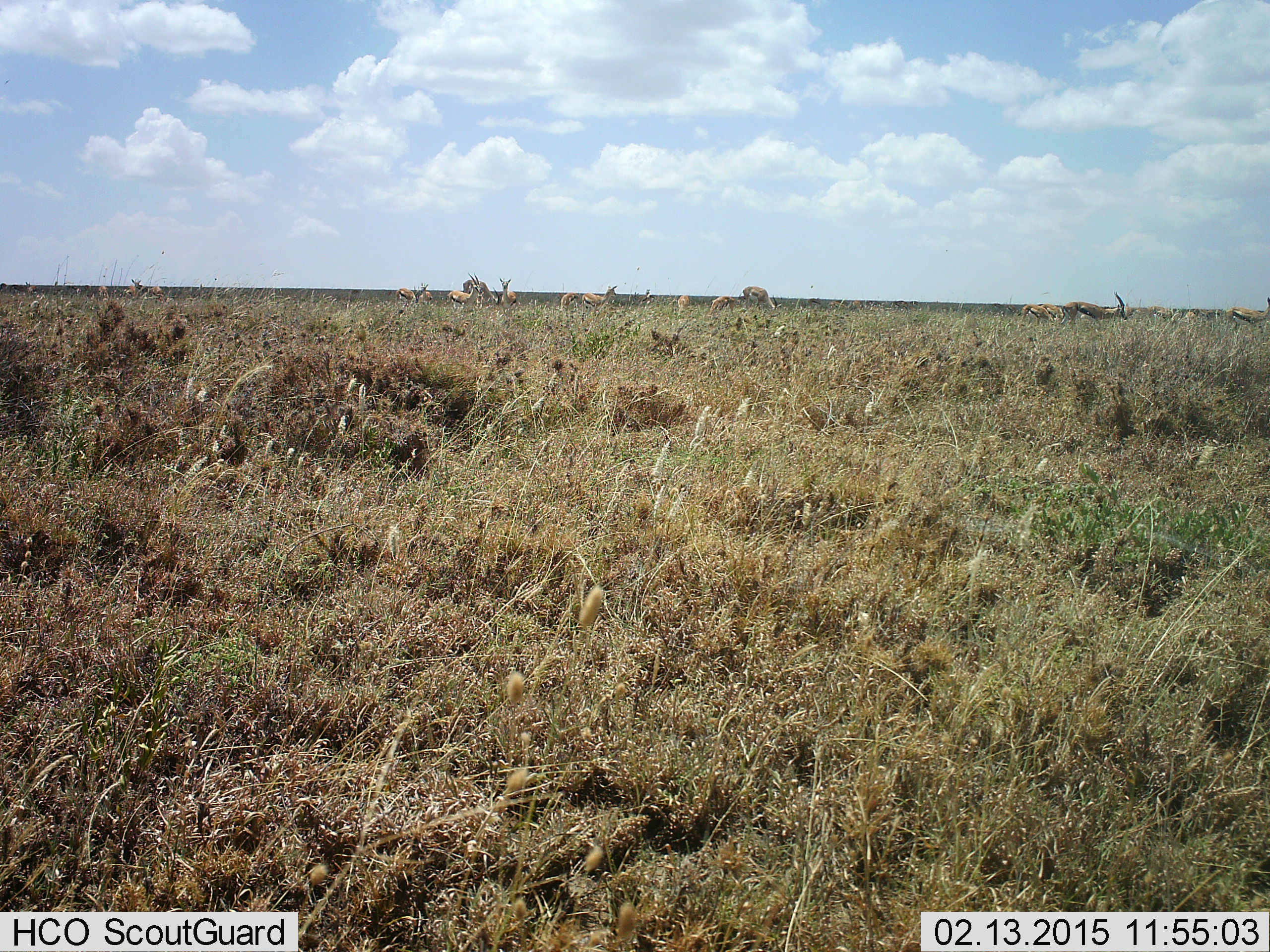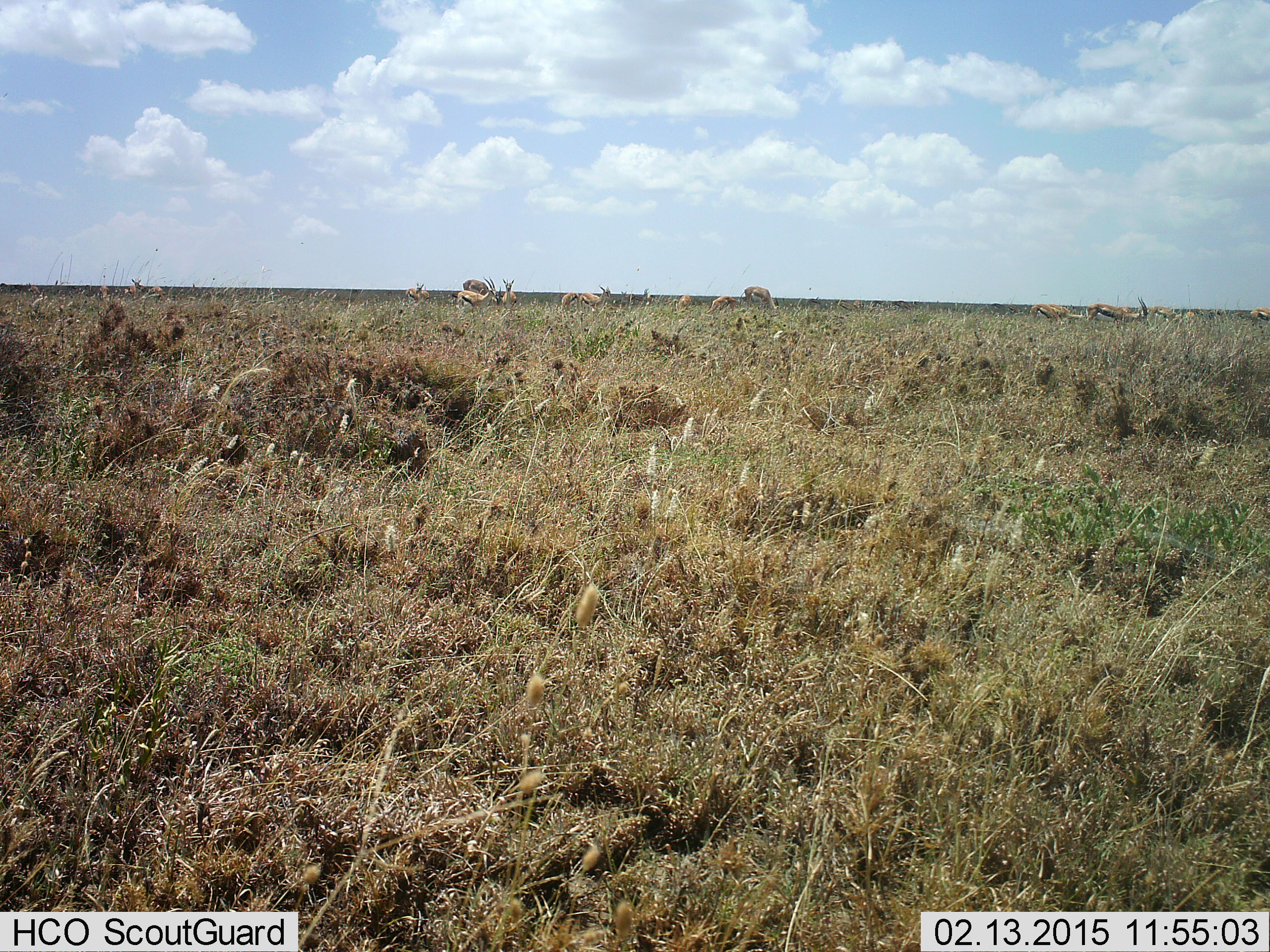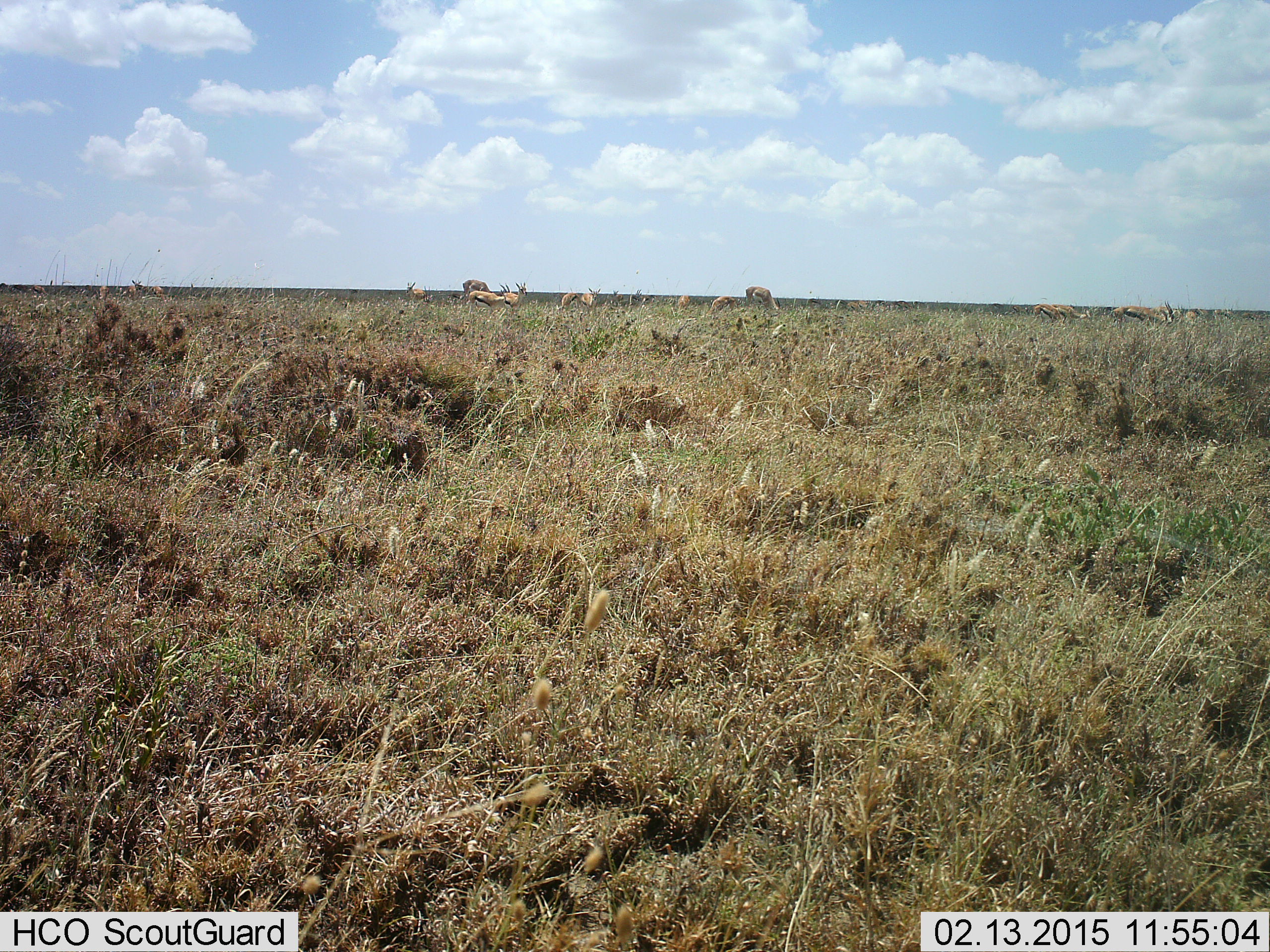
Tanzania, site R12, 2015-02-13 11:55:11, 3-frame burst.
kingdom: Animalia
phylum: Chordata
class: Mammalia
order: Artiodactyla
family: Bovidae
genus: Eudorcas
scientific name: Eudorcas thomsonii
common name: thomson's gazelle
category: gazellethomsons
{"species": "gazellethomsons (thomson's gazelle) (Eudorcas thomsonii)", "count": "11-50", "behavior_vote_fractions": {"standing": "91%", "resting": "9%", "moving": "64%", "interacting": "0%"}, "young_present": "0%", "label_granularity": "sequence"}